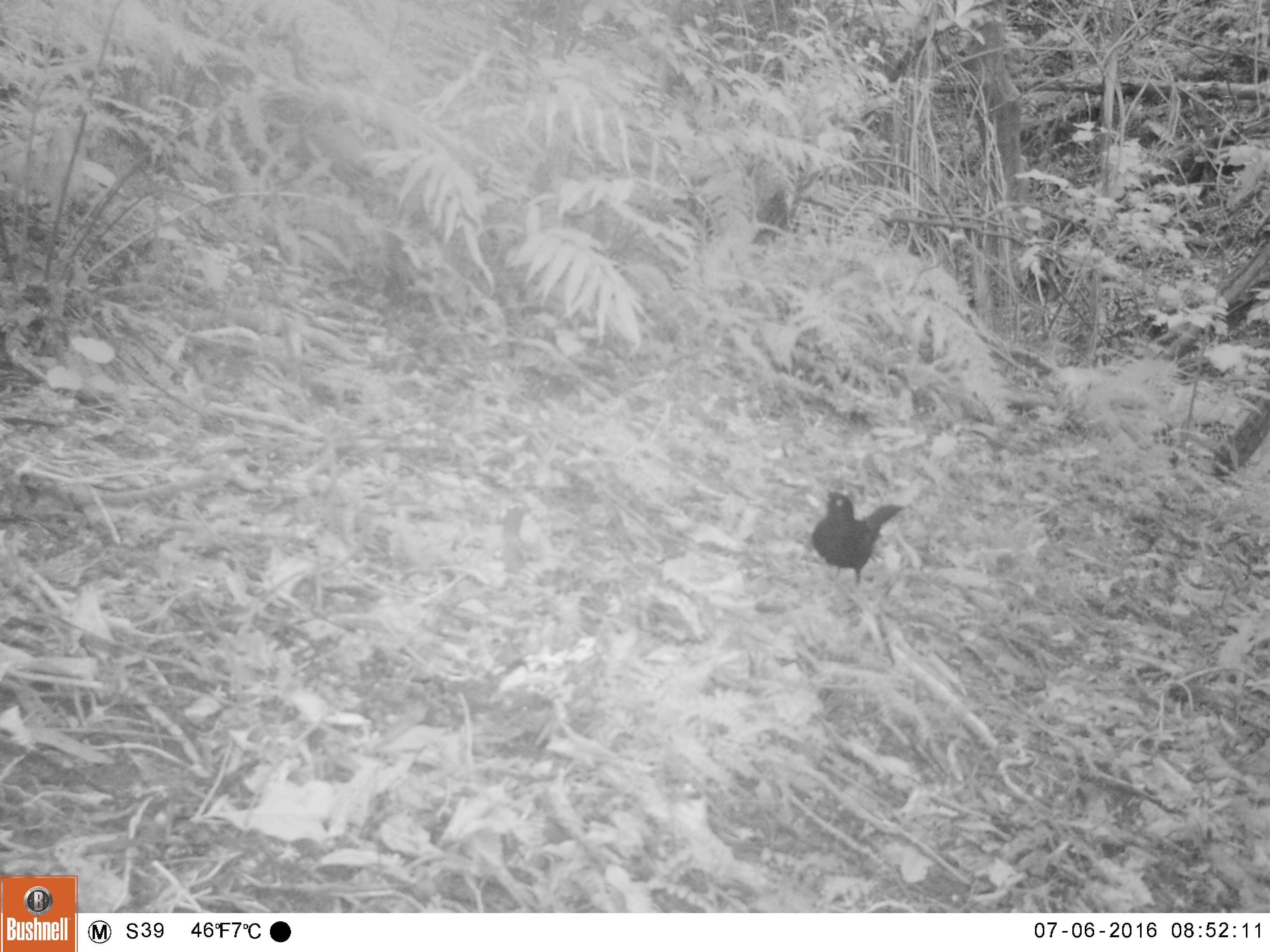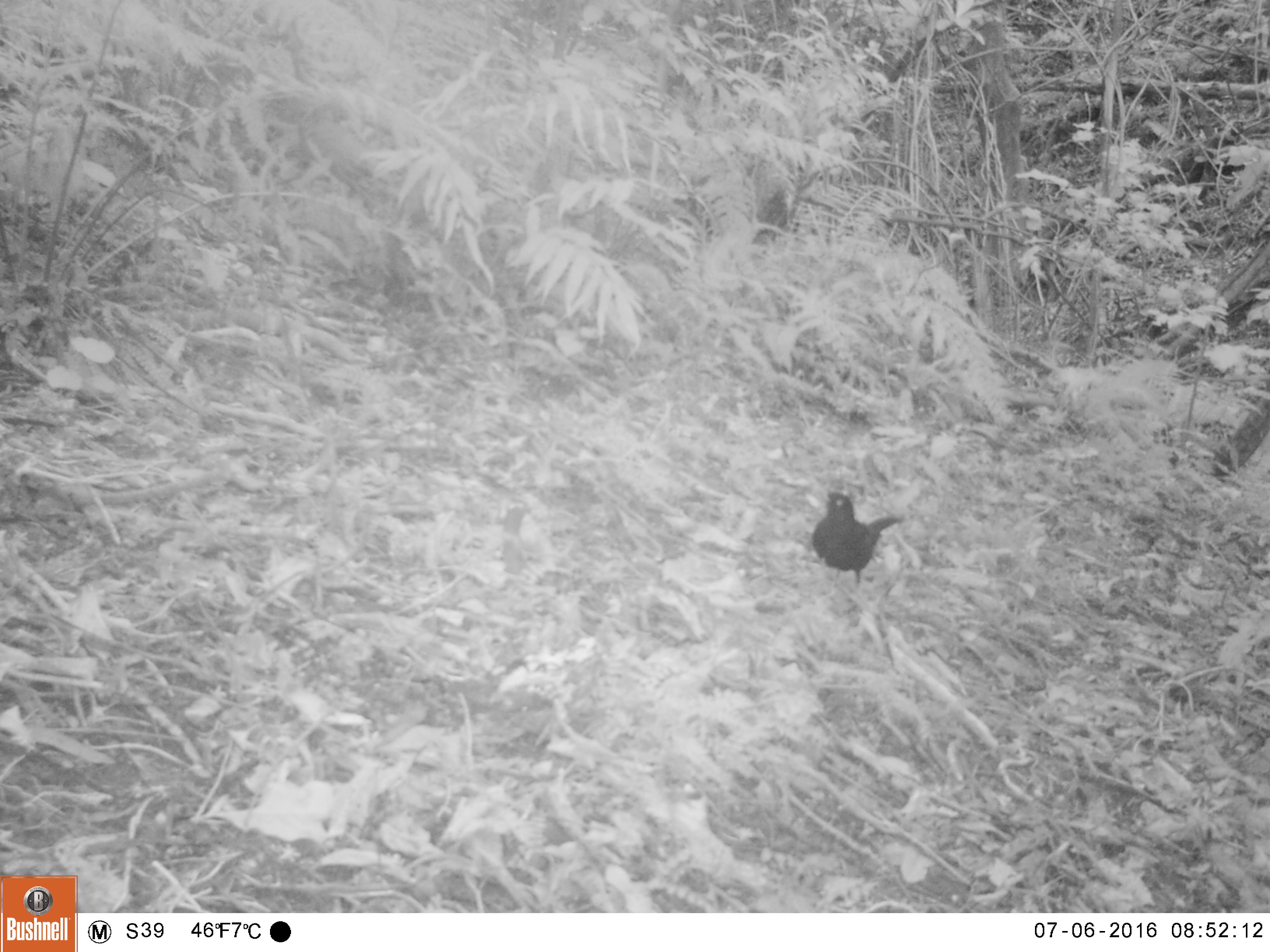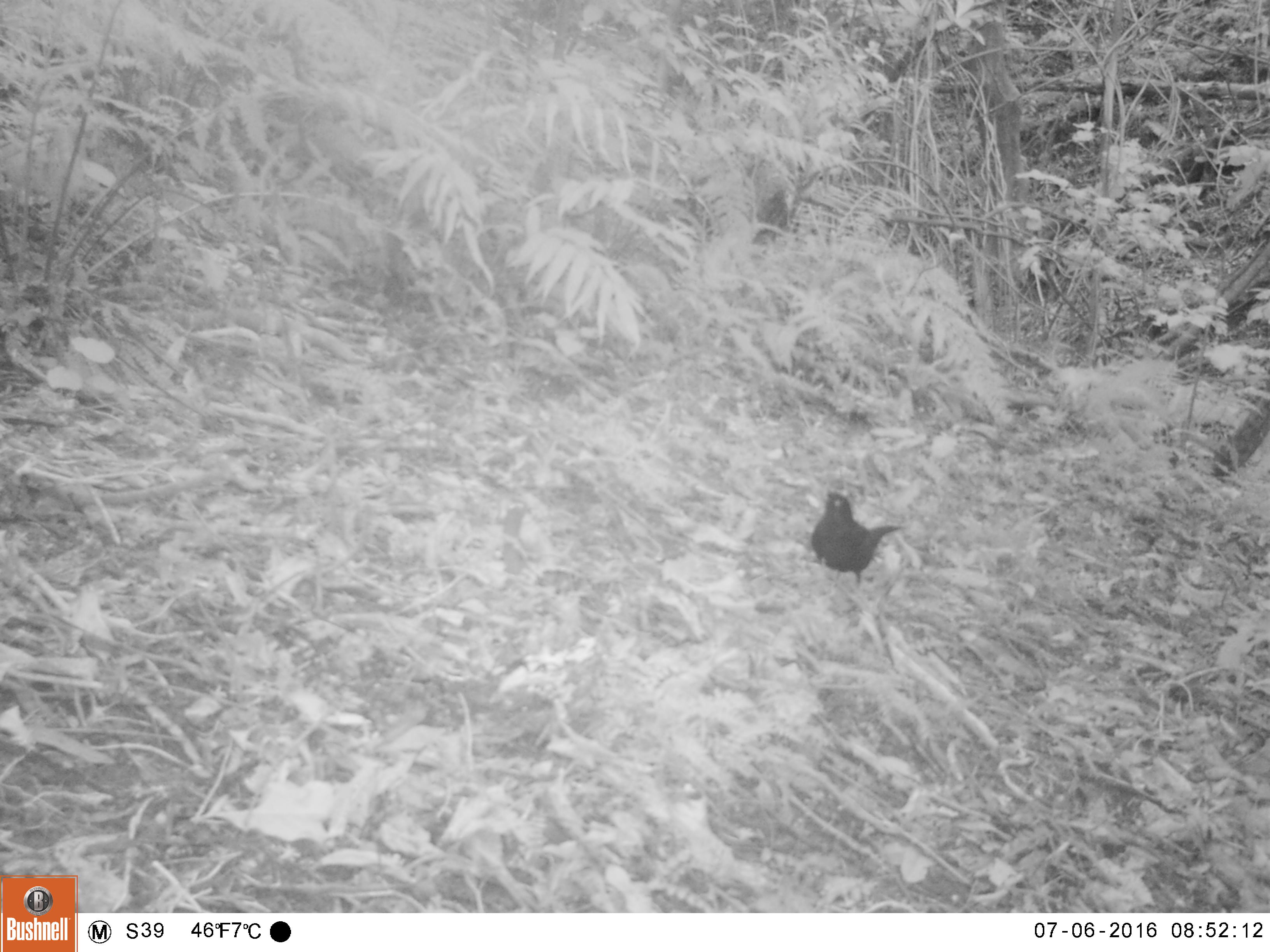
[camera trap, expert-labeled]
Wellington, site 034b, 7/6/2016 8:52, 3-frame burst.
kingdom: Animalia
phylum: Chordata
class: Aves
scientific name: Aves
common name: bird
Bird (Aves).